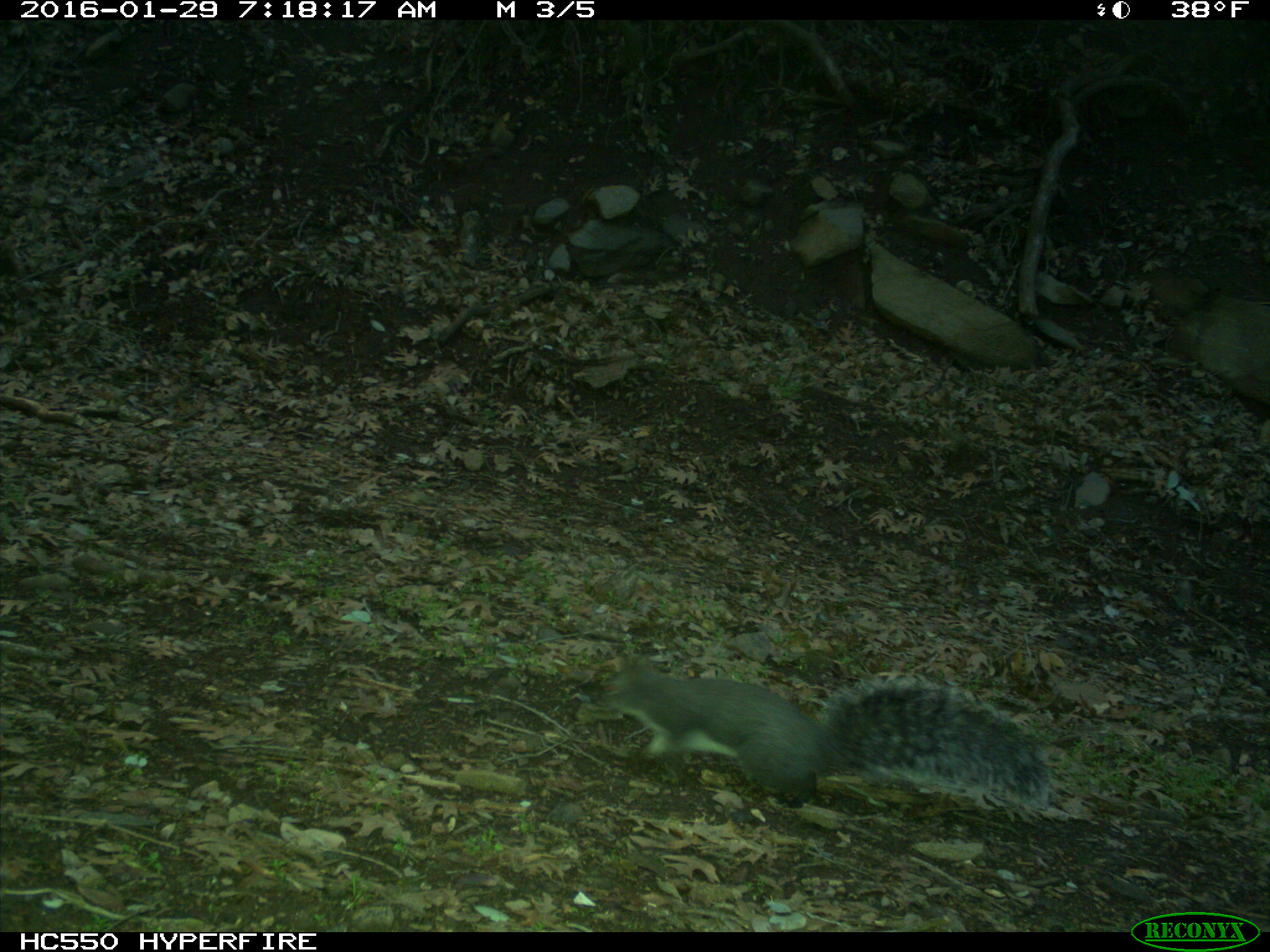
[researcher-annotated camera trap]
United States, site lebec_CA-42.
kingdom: Animalia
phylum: Chordata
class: Mammalia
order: Rodentia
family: Sciuridae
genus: Sciurus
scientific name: Sciurus carolinensis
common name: eastern gray squirrel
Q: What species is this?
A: Sciurus carolinensis (eastern gray squirrel).